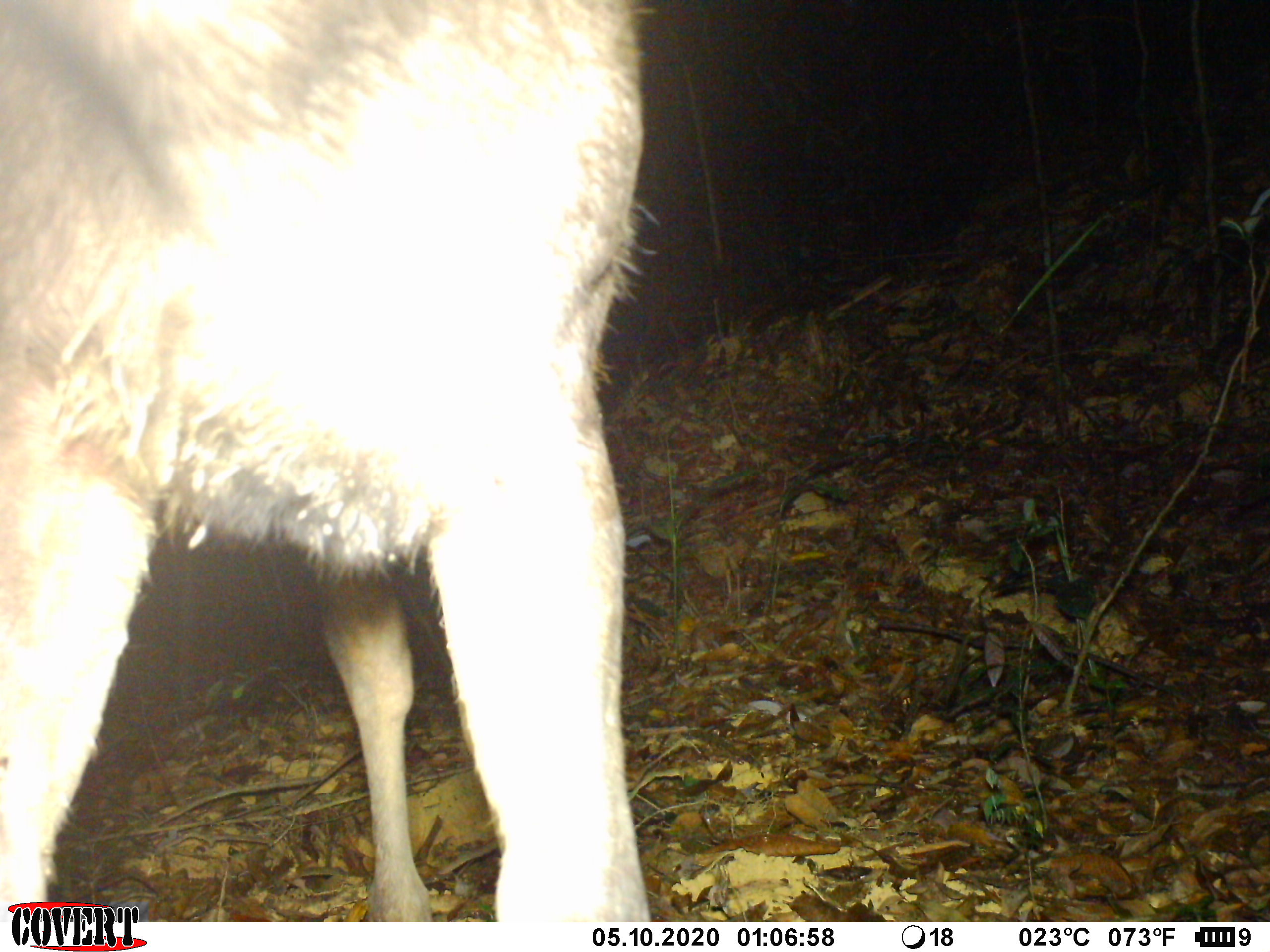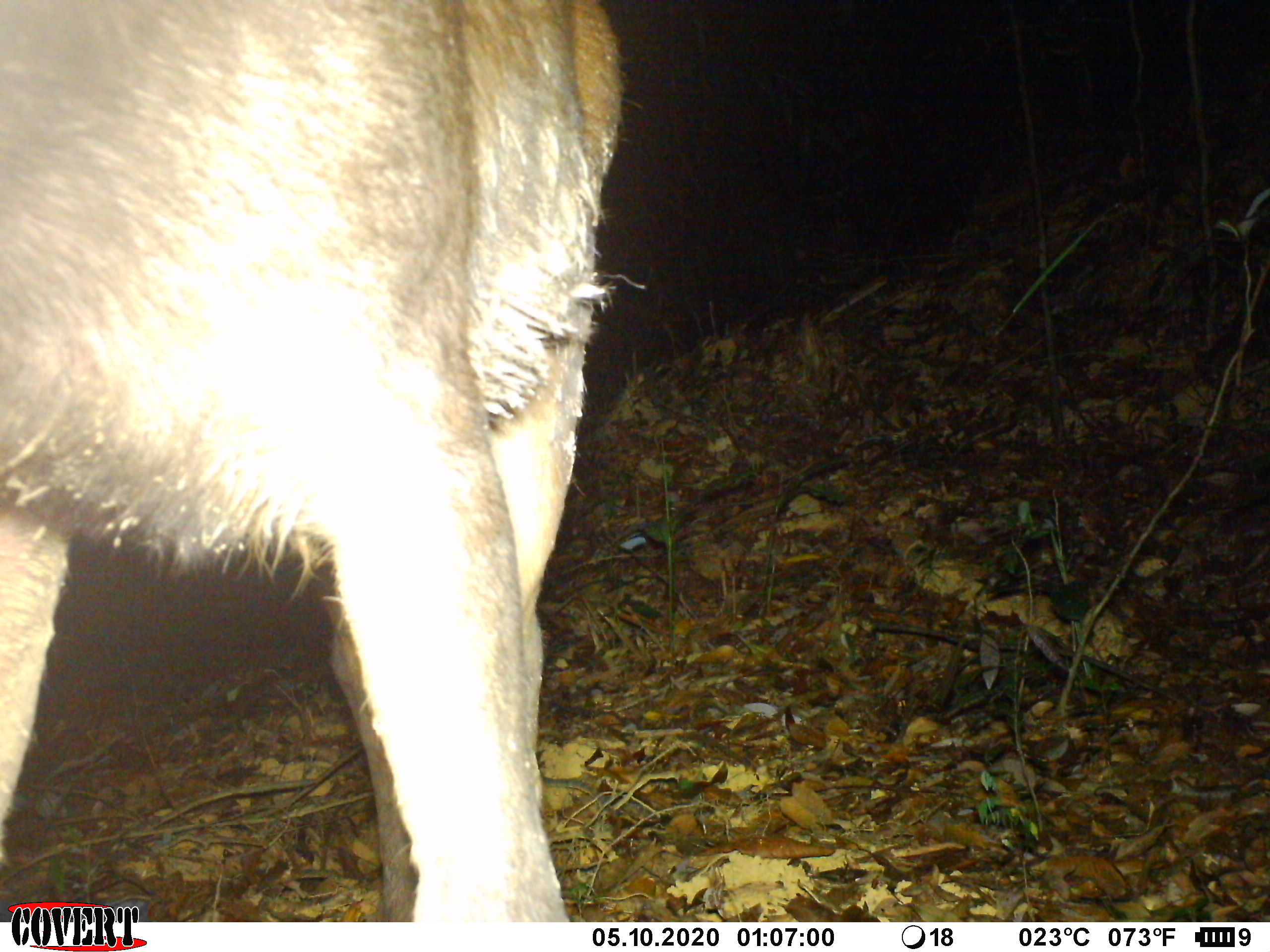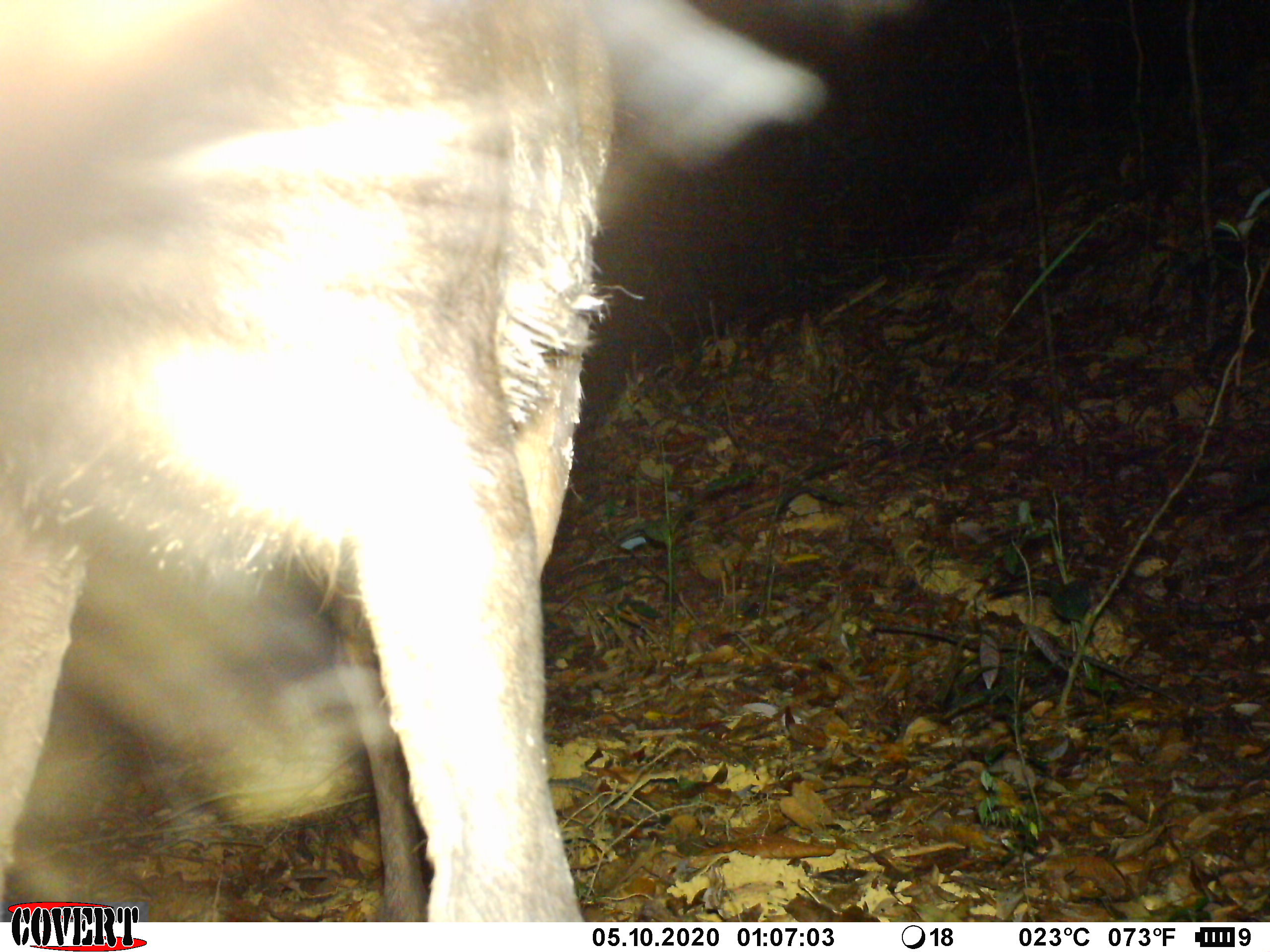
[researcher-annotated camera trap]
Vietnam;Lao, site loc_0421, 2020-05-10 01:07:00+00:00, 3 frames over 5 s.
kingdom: Animalia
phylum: Chordata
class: Mammalia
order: Artiodactyla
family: Cervidae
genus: Rusa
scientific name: Rusa unicolor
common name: sambar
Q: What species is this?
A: Sambar (Rusa unicolor).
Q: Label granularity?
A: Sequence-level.